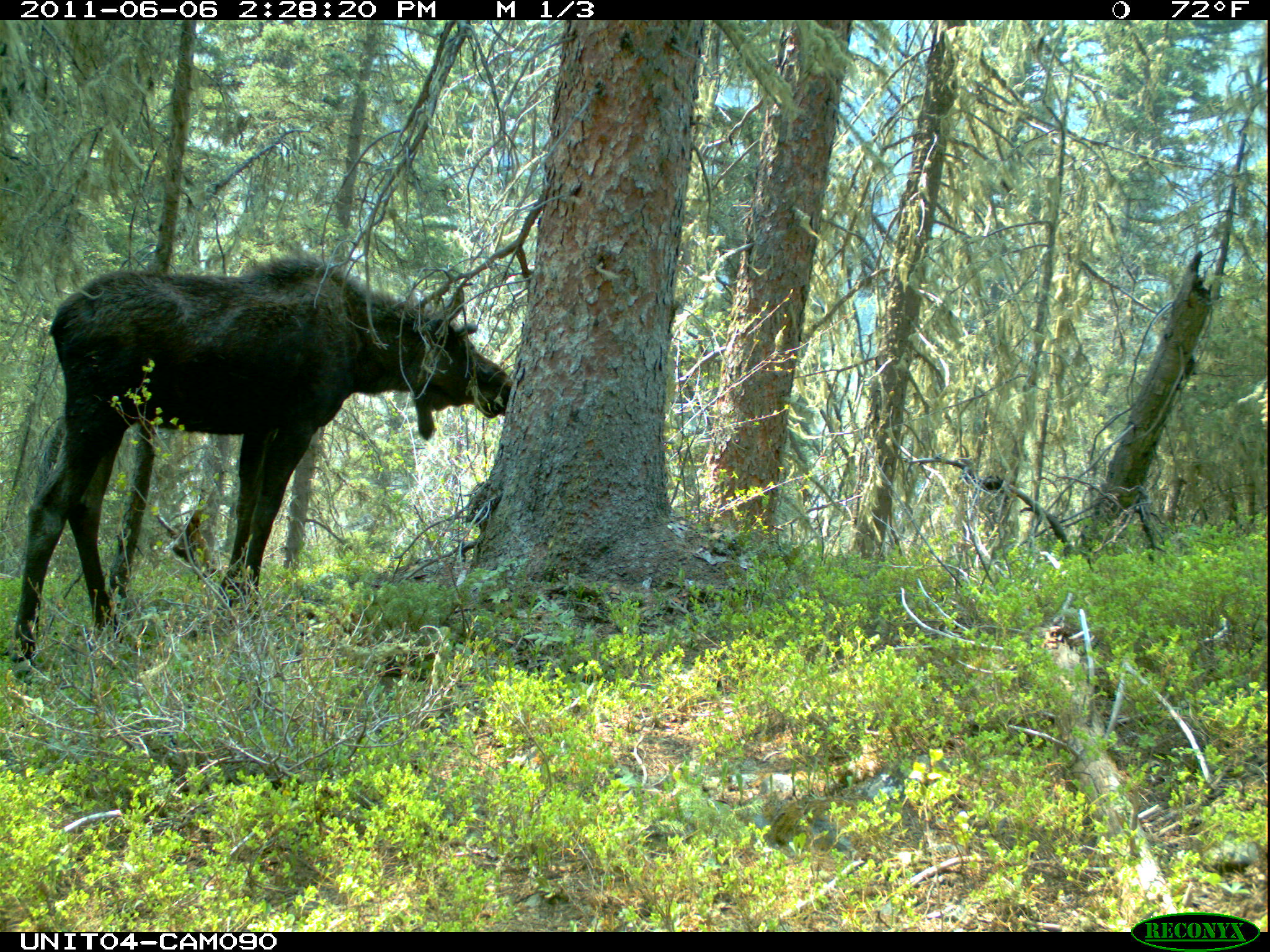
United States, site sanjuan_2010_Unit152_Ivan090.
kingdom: Animalia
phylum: Chordata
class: Mammalia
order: Artiodactyla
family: Cervidae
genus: Alces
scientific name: Alces alces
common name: moose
Alces alces (moose).